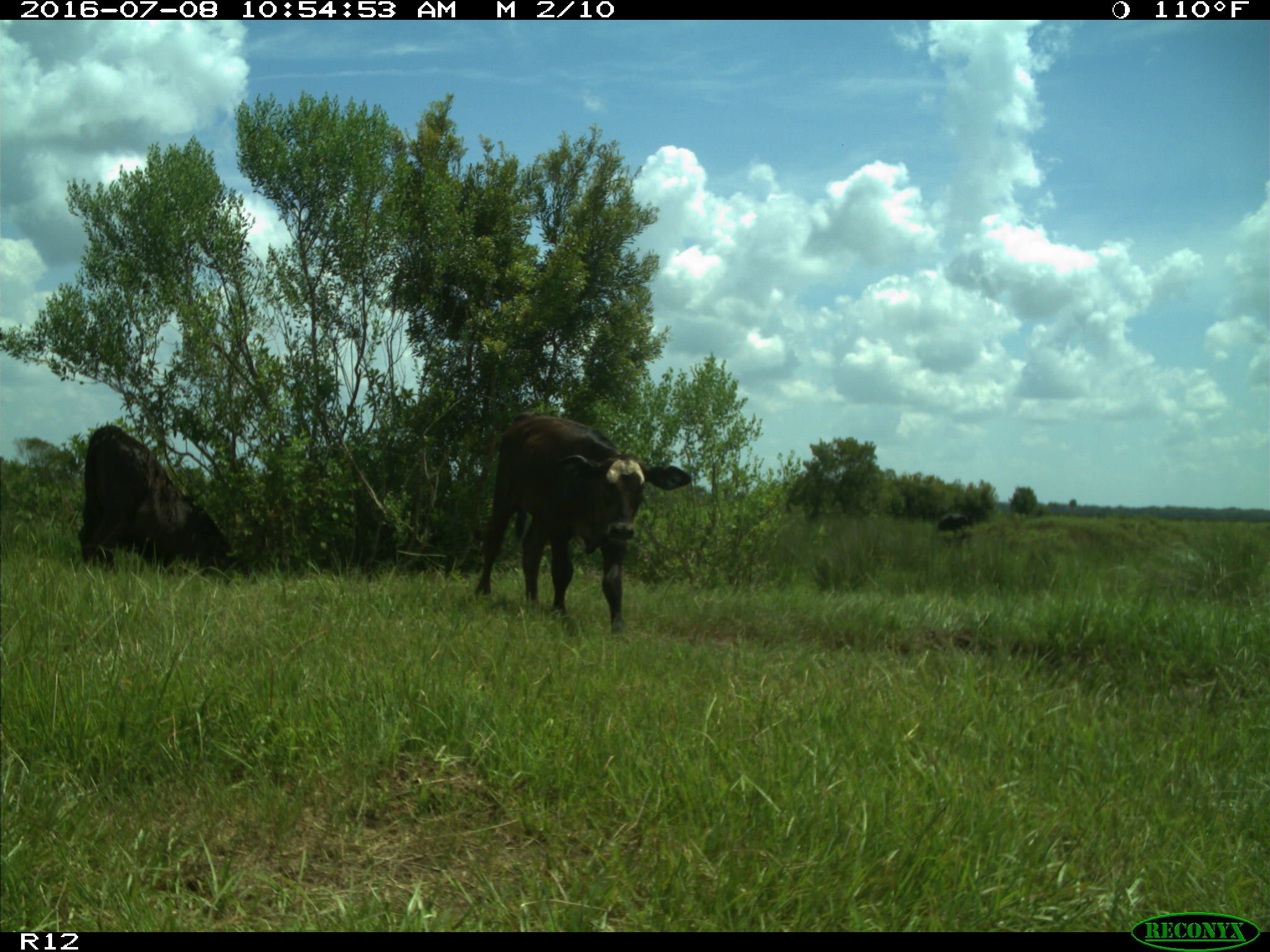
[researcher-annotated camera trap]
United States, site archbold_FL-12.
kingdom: Animalia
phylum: Chordata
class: Mammalia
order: Artiodactyla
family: Bovidae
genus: Bos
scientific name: Bos taurus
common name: domestic cow